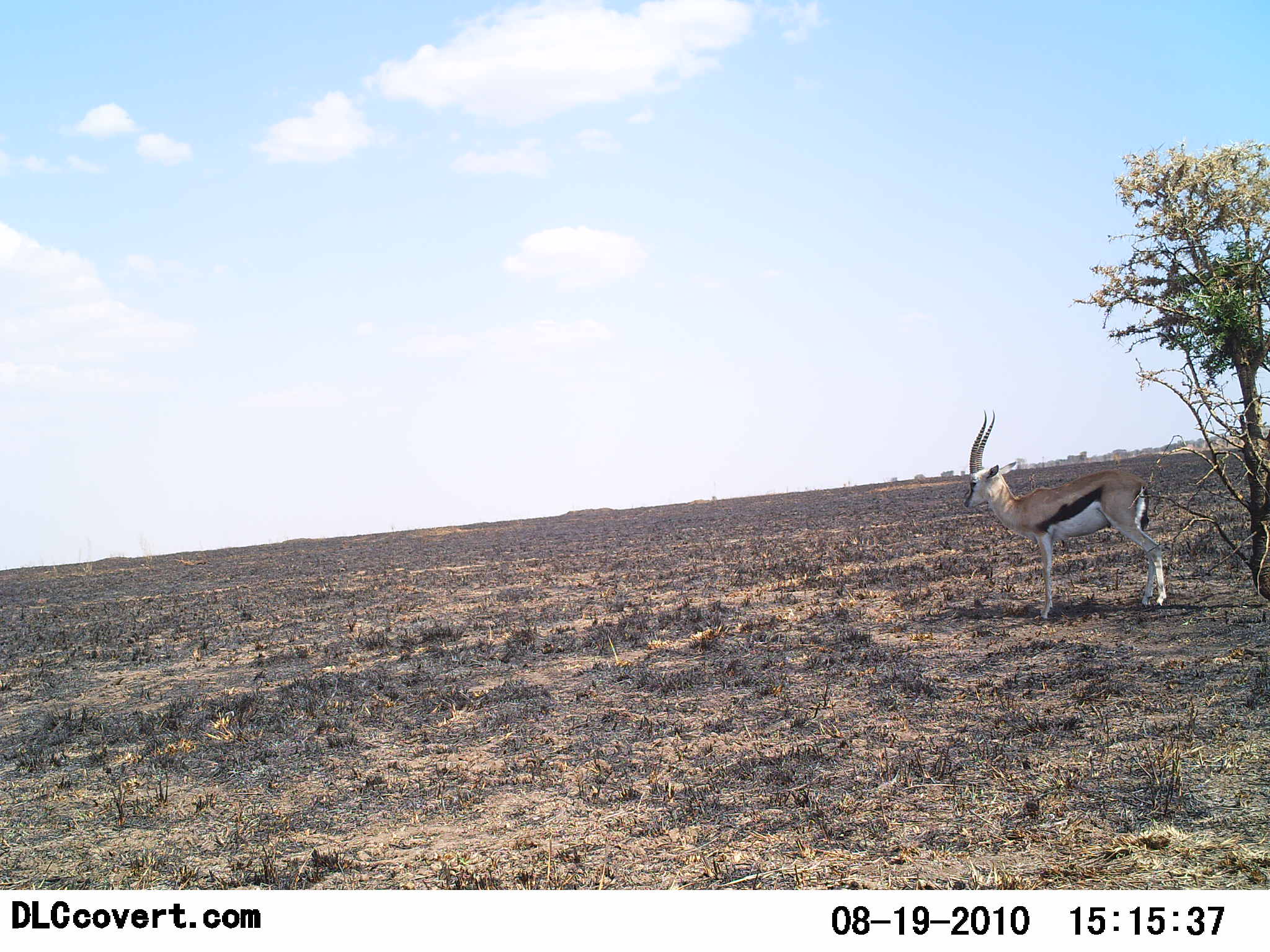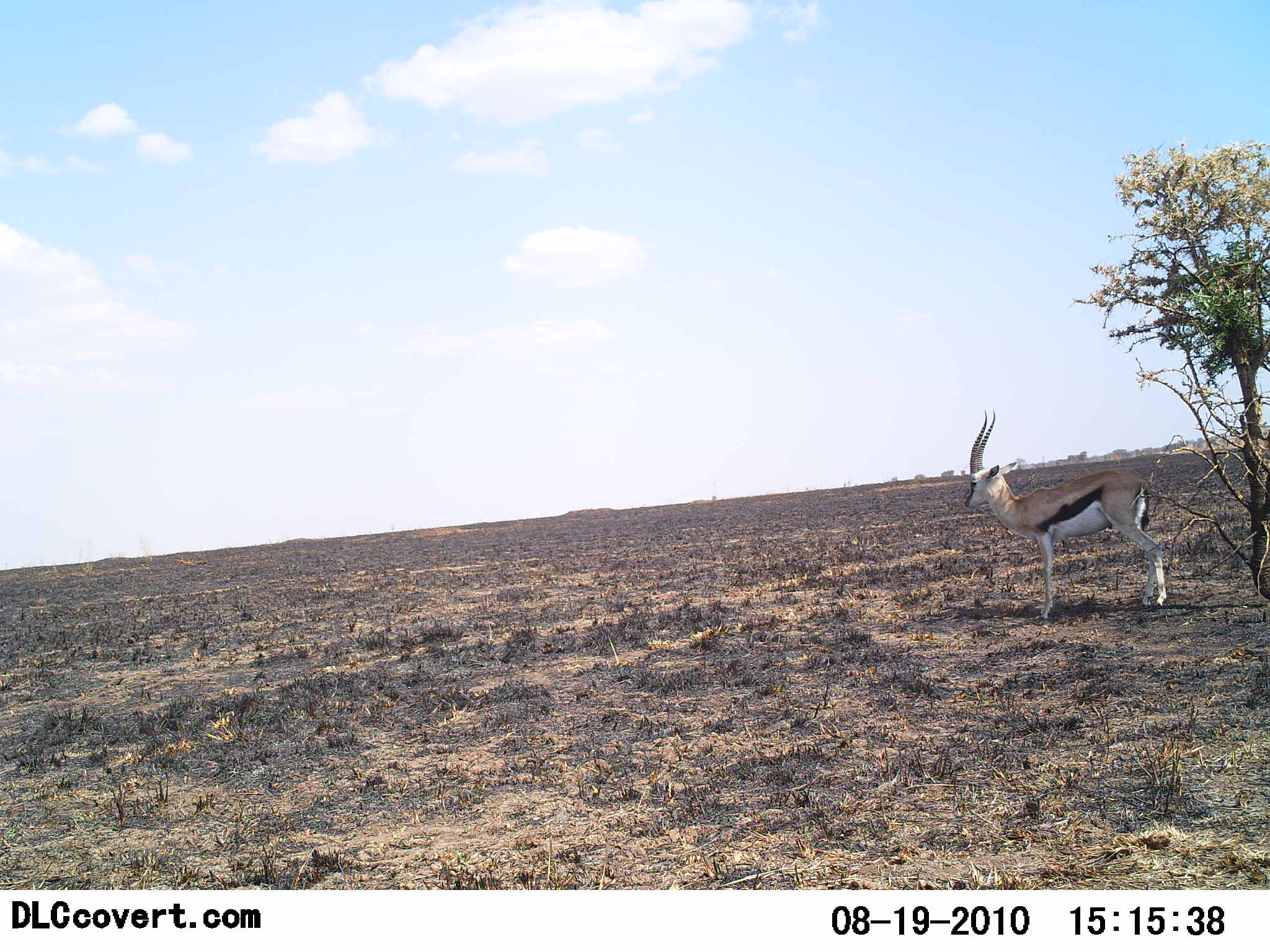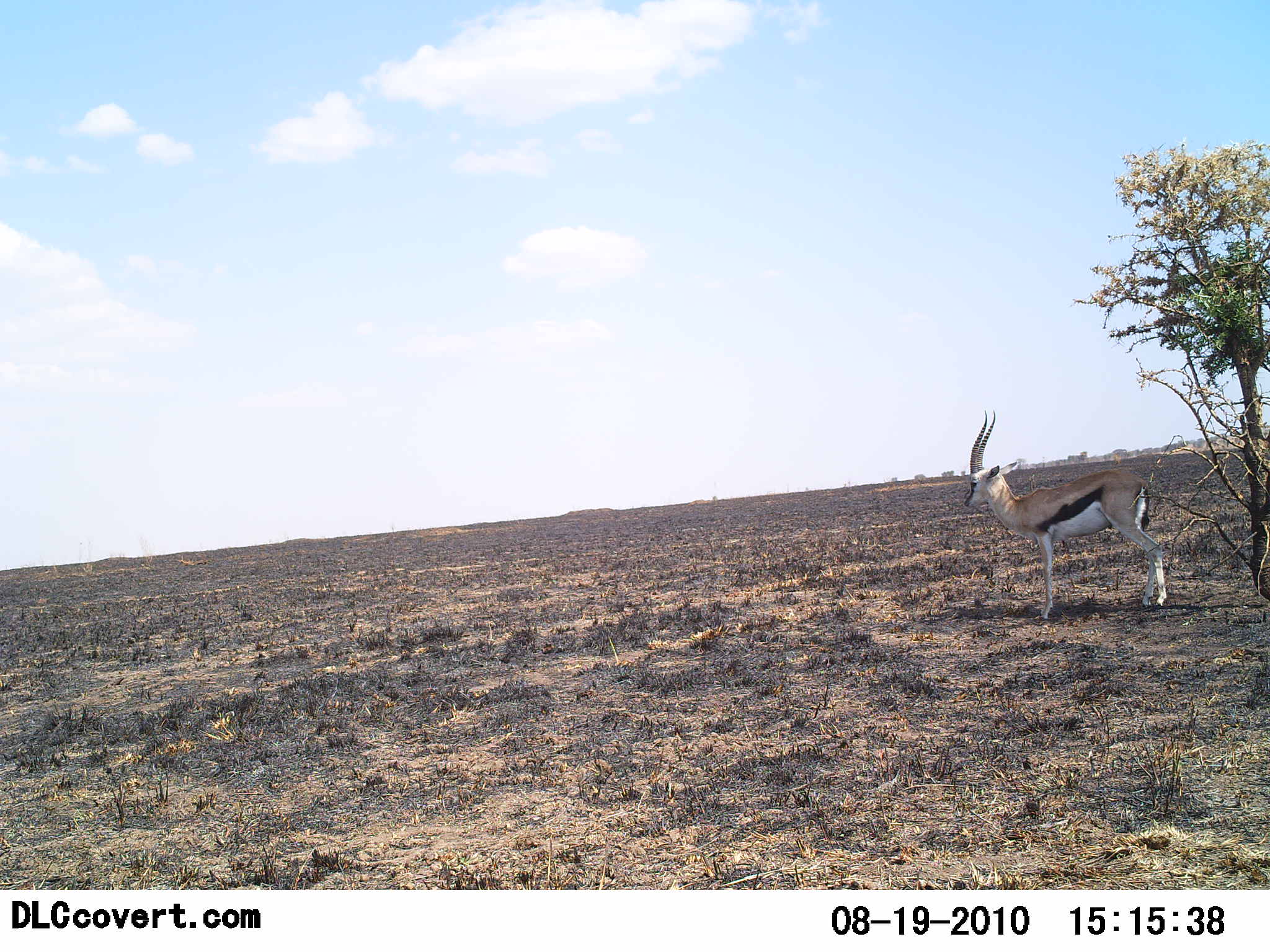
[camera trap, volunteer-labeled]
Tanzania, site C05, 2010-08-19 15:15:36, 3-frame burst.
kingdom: Animalia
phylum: Chordata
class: Mammalia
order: Artiodactyla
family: Bovidae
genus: Eudorcas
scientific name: Eudorcas thomsonii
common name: thomson's gazelle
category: gazellethomsons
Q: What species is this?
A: Gazellethomsons (thomson's gazelle) (Eudorcas thomsonii).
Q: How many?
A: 1.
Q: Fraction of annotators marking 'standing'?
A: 100%.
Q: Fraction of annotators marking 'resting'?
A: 0%.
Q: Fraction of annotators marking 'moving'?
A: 0%.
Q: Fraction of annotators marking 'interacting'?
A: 0%.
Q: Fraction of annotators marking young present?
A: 0%.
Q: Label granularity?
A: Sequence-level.